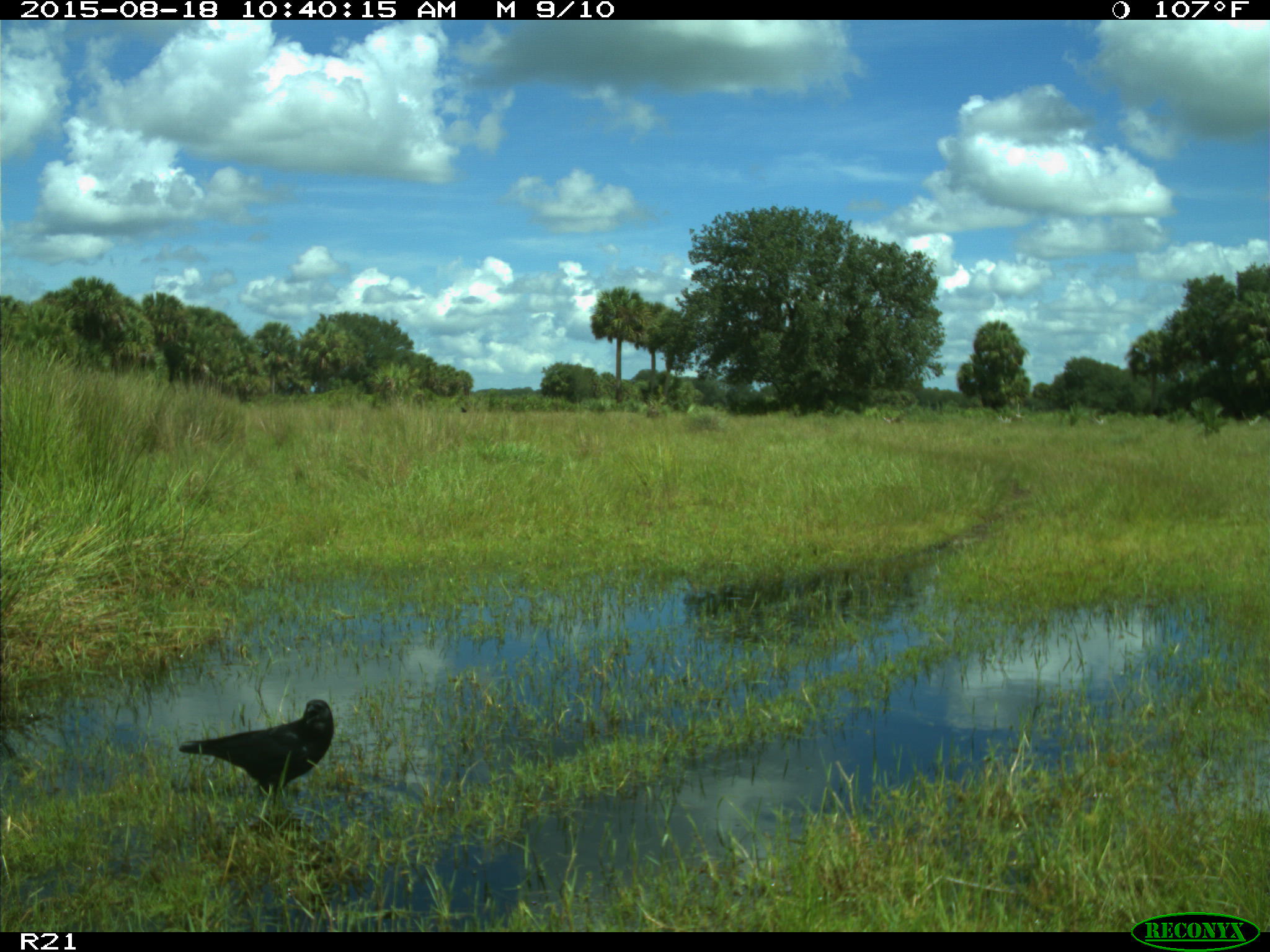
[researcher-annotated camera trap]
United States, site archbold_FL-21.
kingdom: Animalia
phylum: Chordata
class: Aves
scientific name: Aves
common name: birds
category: unidentified bird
Unidentified bird (birds) (Aves).